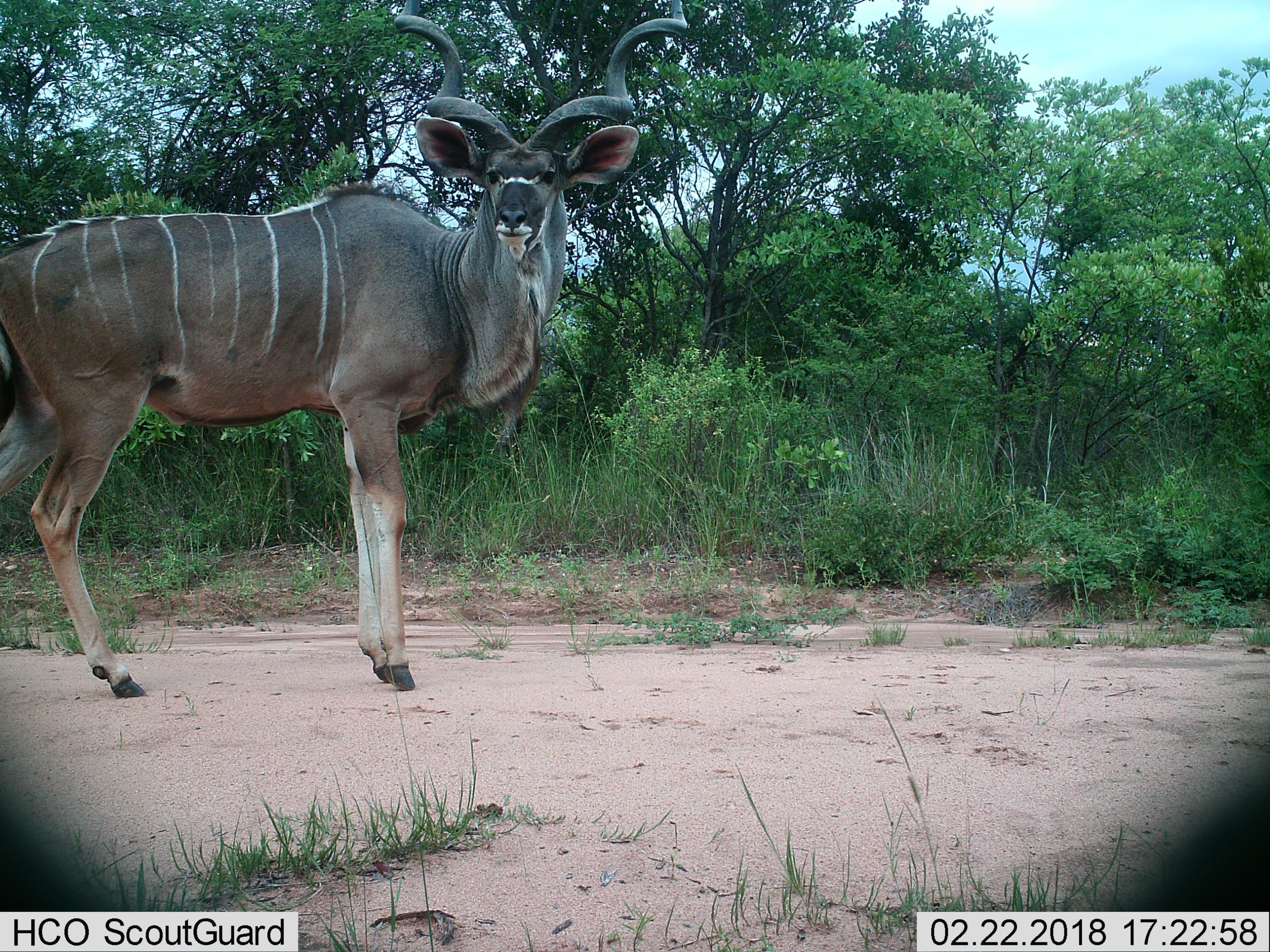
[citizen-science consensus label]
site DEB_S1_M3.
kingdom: Animalia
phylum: Chordata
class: Mammalia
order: Artiodactyla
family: Bovidae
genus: Tragelaphus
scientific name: Tragelaphus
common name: kudu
Kudu (Tragelaphus), count 1. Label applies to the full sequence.